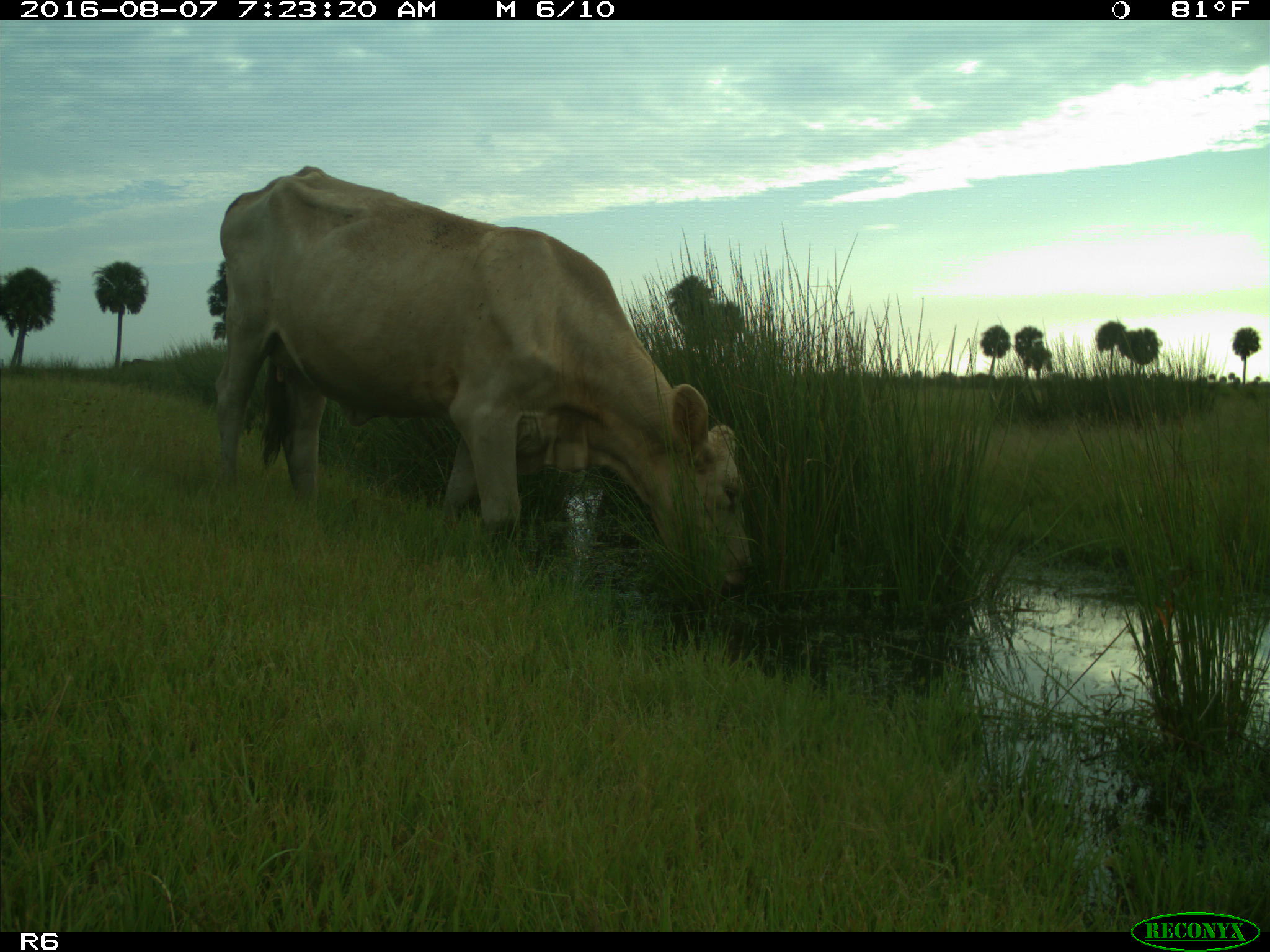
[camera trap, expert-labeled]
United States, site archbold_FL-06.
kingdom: Animalia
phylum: Chordata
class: Mammalia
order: Artiodactyla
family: Bovidae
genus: Bos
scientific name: Bos taurus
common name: domestic cow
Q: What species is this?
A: Bos taurus (domestic cow).